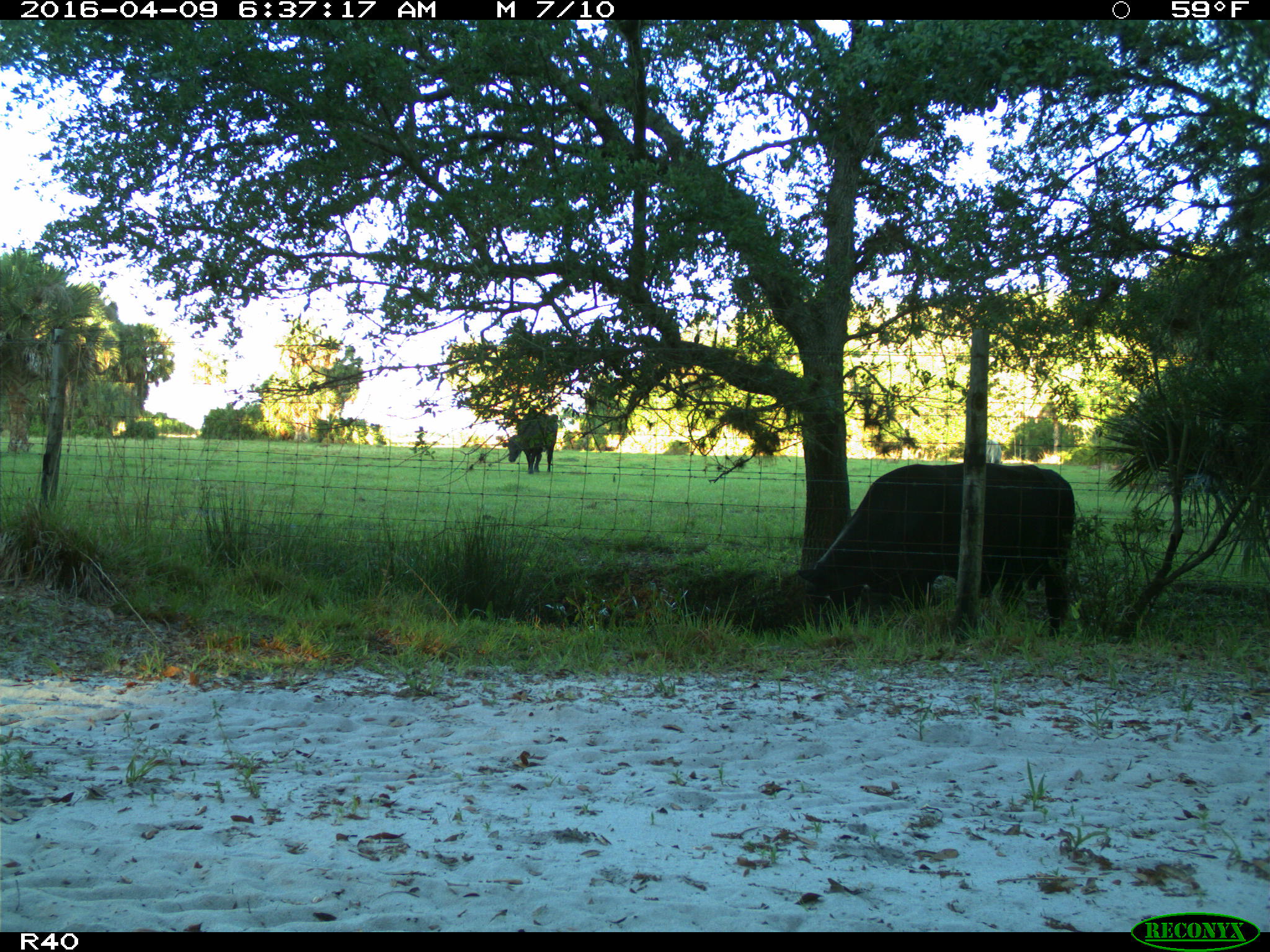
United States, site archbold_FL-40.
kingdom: Animalia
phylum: Chordata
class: Mammalia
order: Artiodactyla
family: Bovidae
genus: Bos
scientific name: Bos taurus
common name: domestic cow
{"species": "Bos taurus (domestic cow)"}